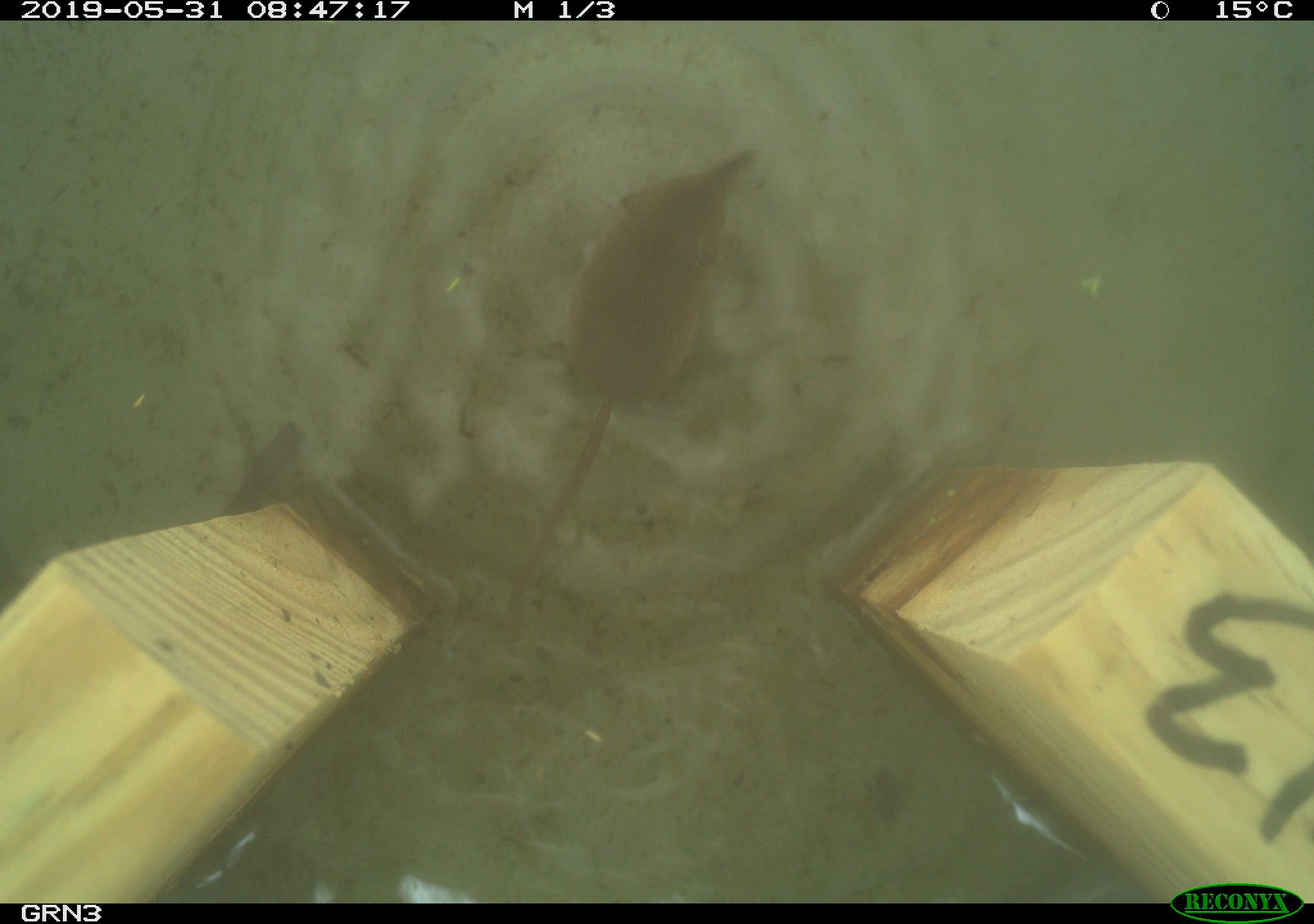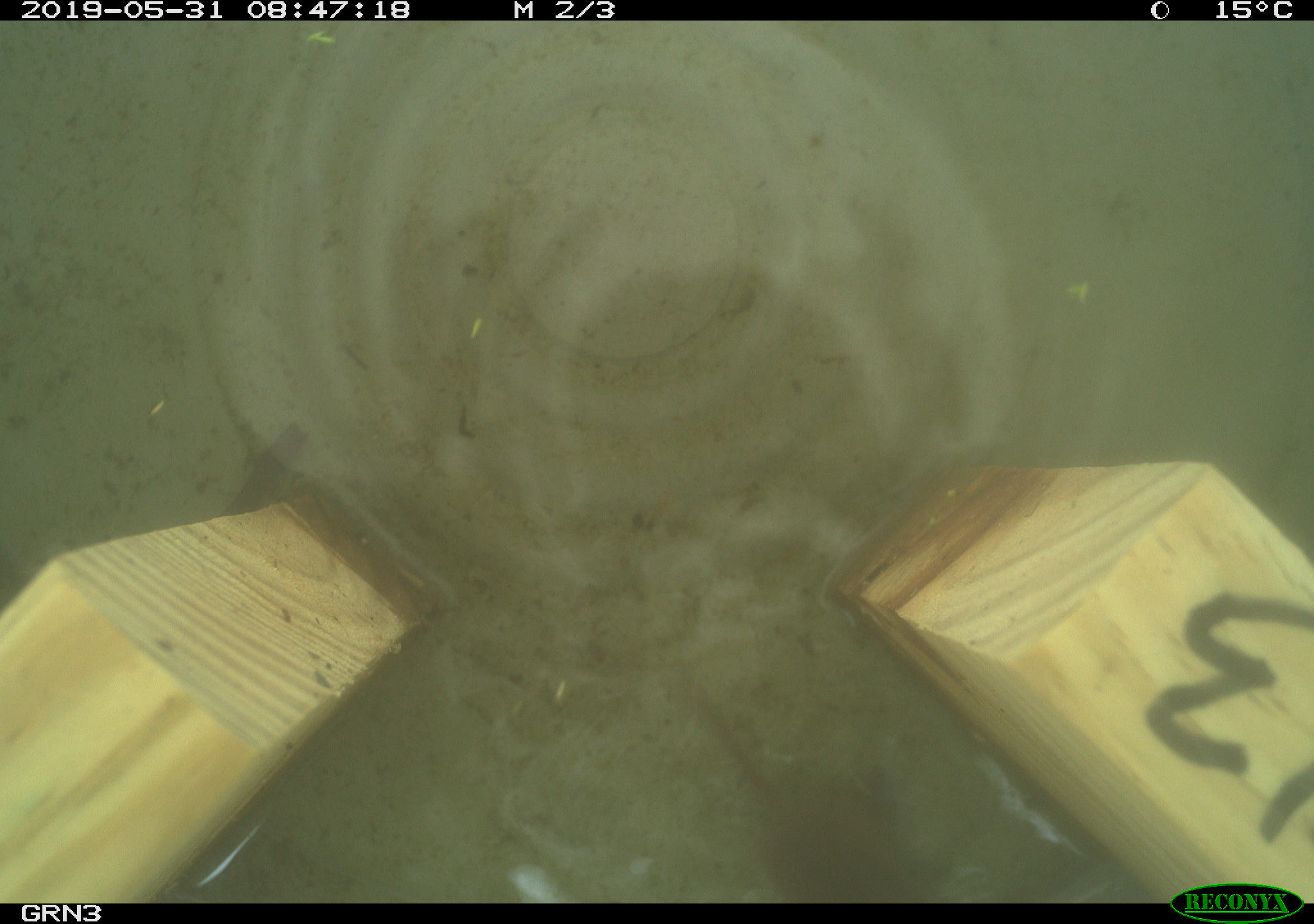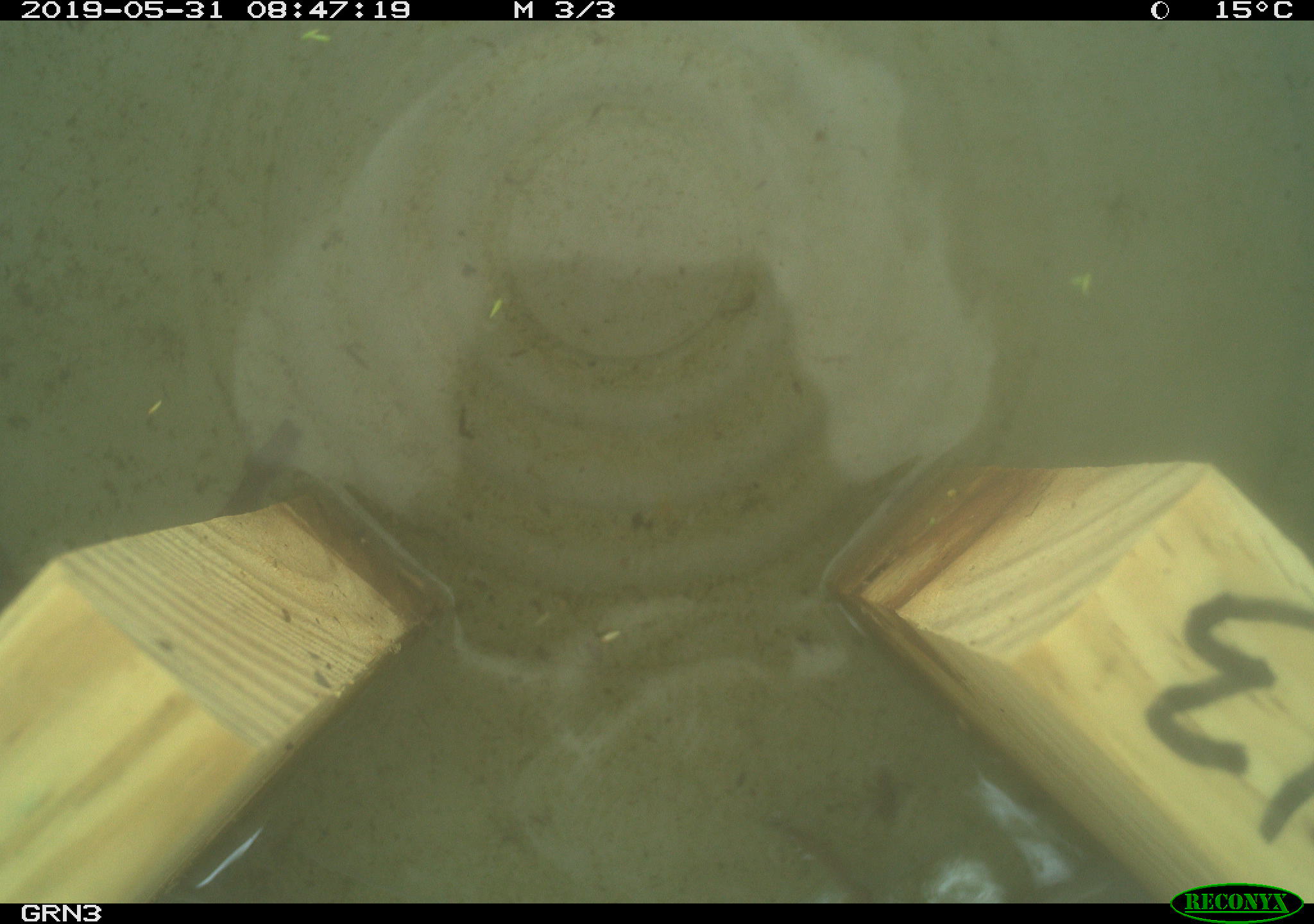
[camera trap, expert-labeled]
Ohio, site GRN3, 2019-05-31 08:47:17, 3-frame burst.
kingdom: Animalia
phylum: Chordata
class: Mammalia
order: Eulipotyphla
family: Soricidae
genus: Sorex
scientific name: Sorex cinereus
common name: masked shrew